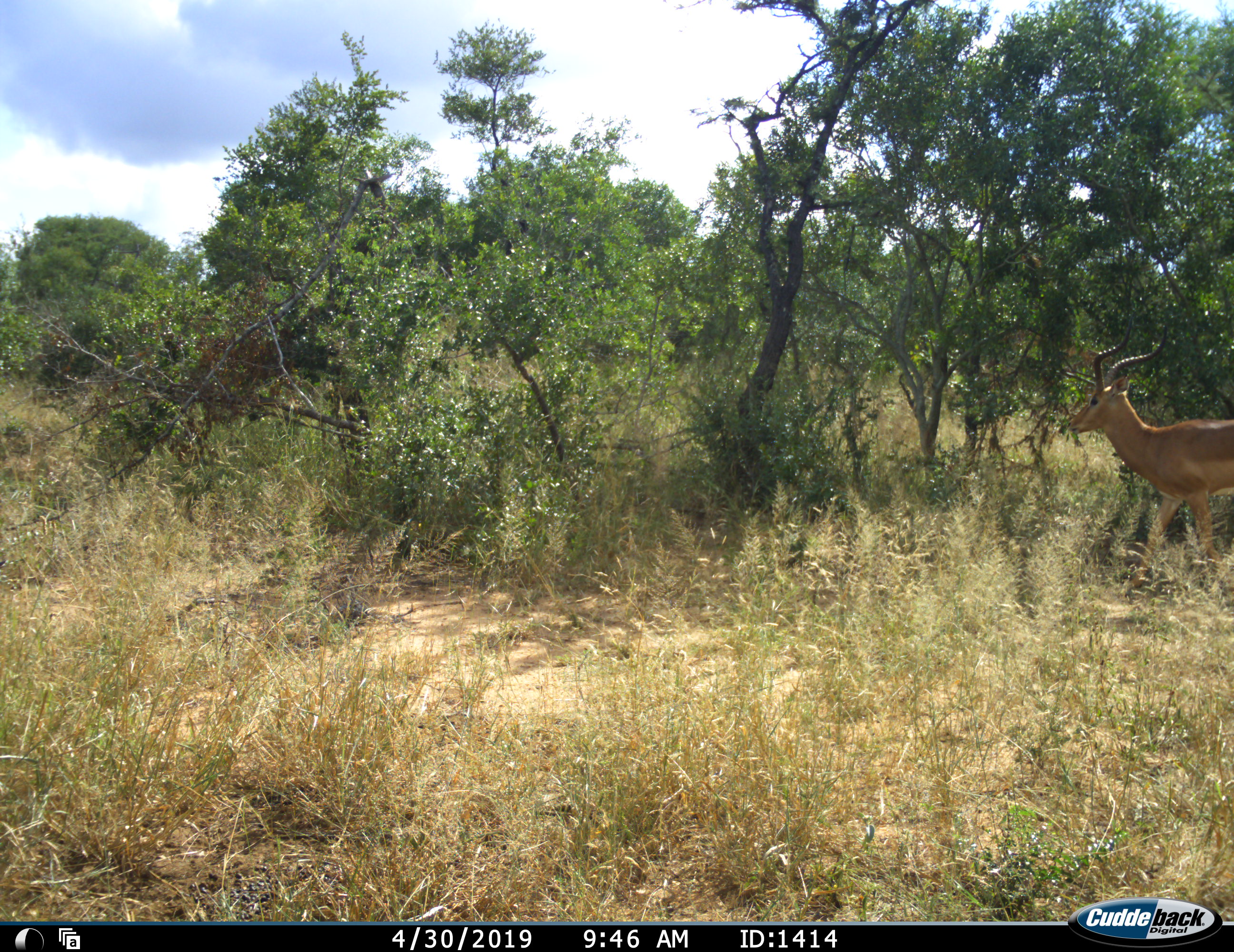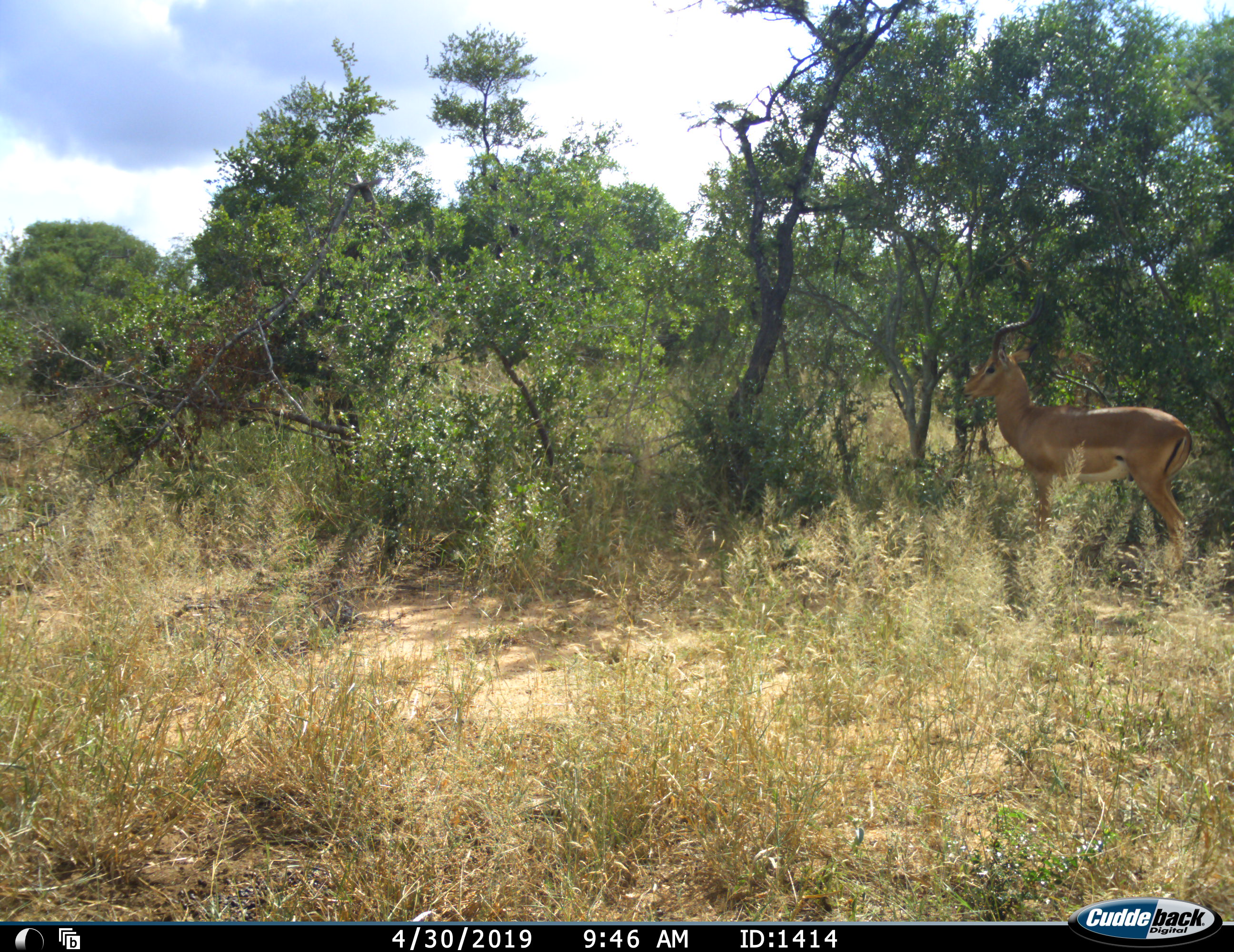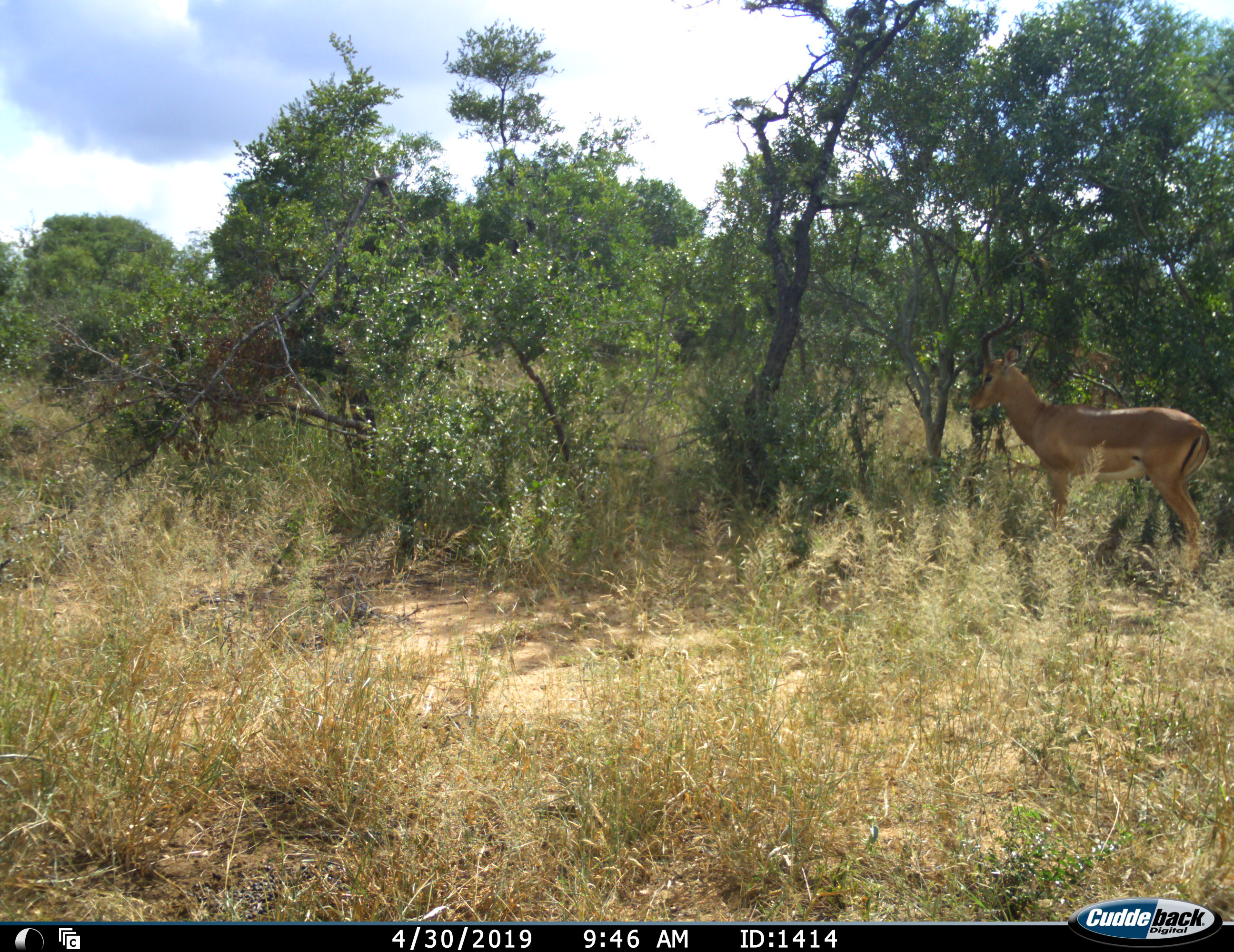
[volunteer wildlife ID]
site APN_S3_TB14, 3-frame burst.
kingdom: Animalia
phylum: Chordata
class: Mammalia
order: Artiodactyla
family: Bovidae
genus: Aepyceros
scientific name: Aepyceros melampus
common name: impala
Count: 1.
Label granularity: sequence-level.